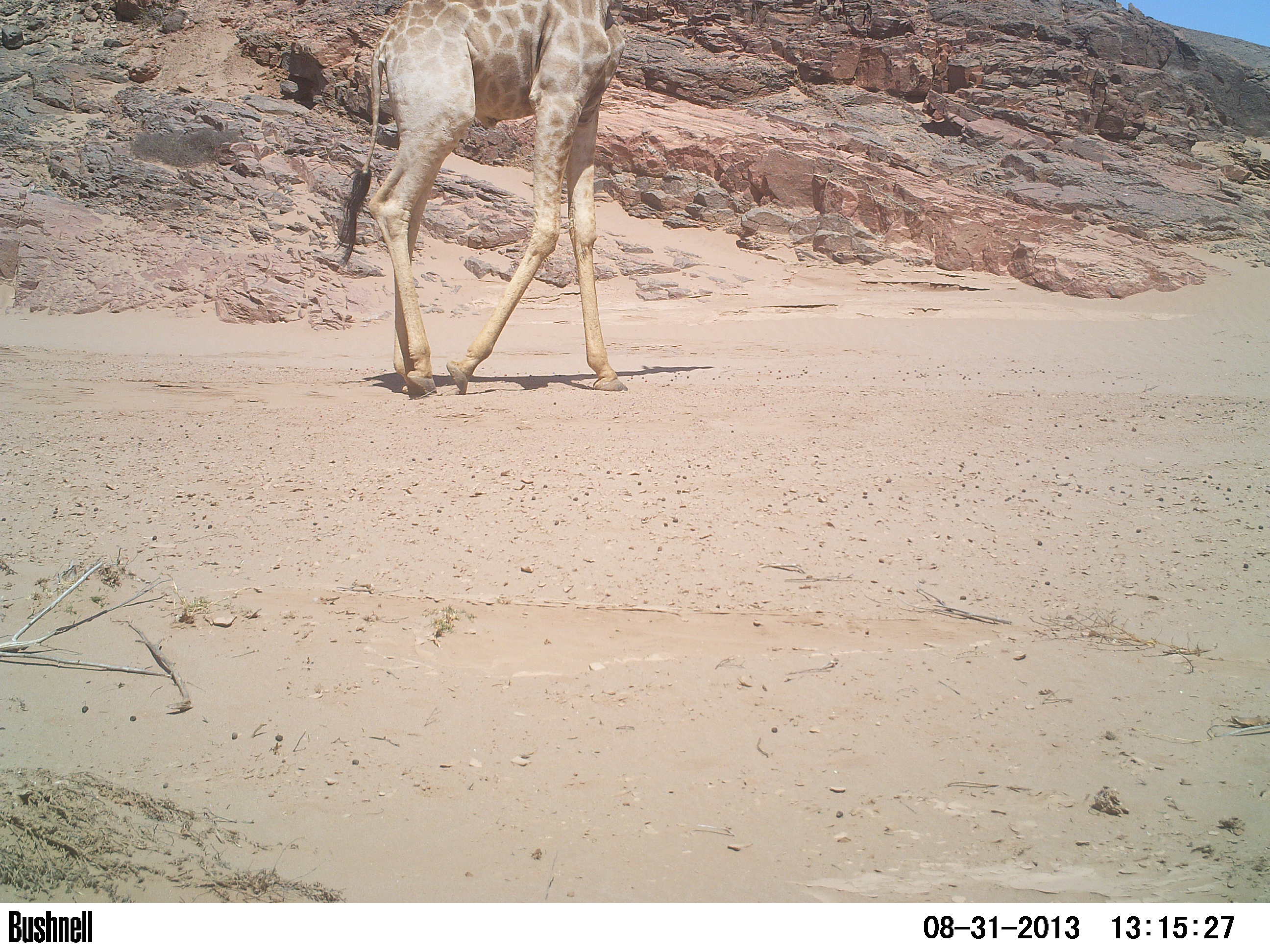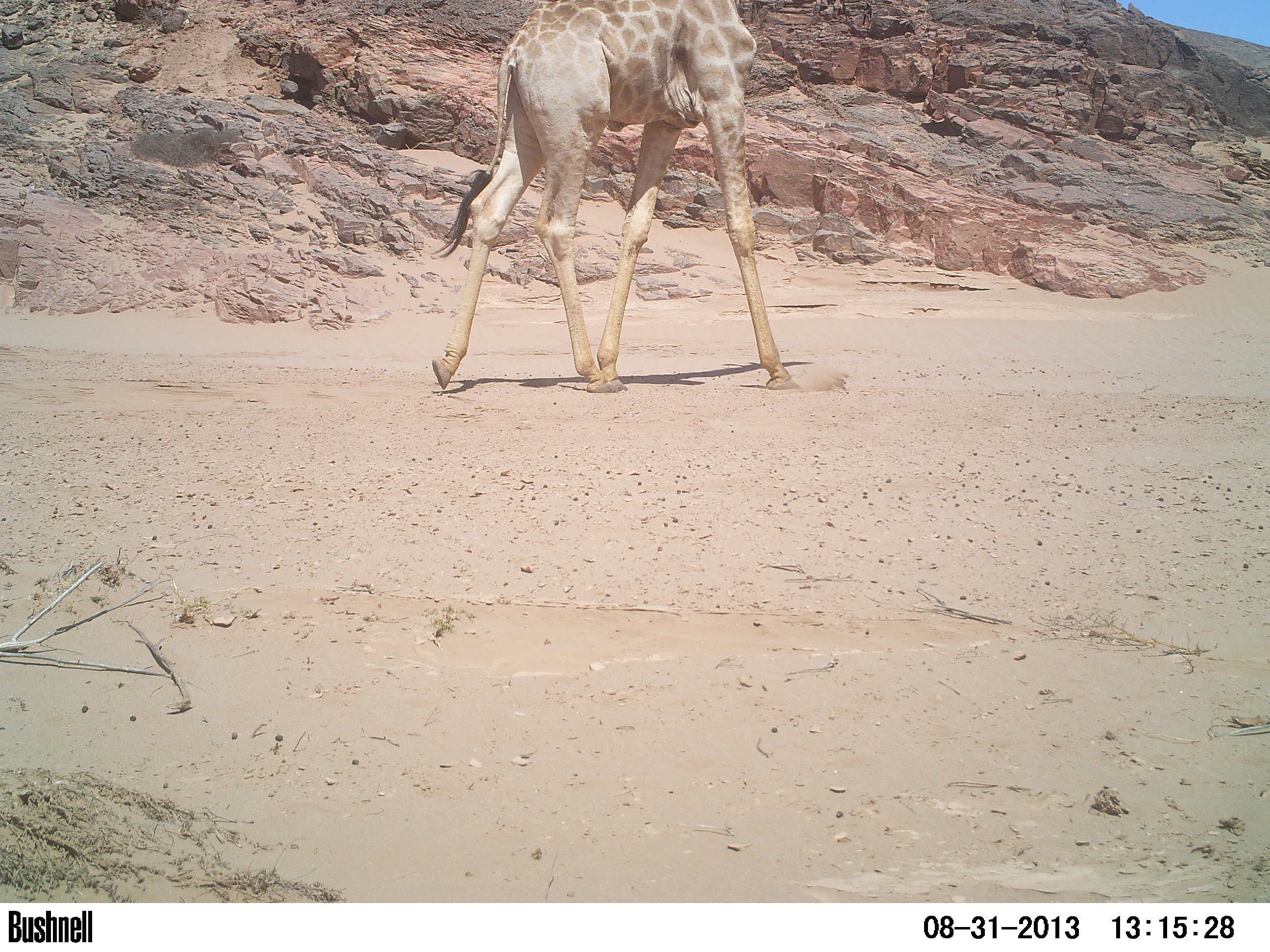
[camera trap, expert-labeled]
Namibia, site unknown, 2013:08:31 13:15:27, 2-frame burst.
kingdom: Animalia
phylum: Chordata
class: Mammalia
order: Artiodactyla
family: Giraffidae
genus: Giraffa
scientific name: Giraffa camelopardalis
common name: giraffe